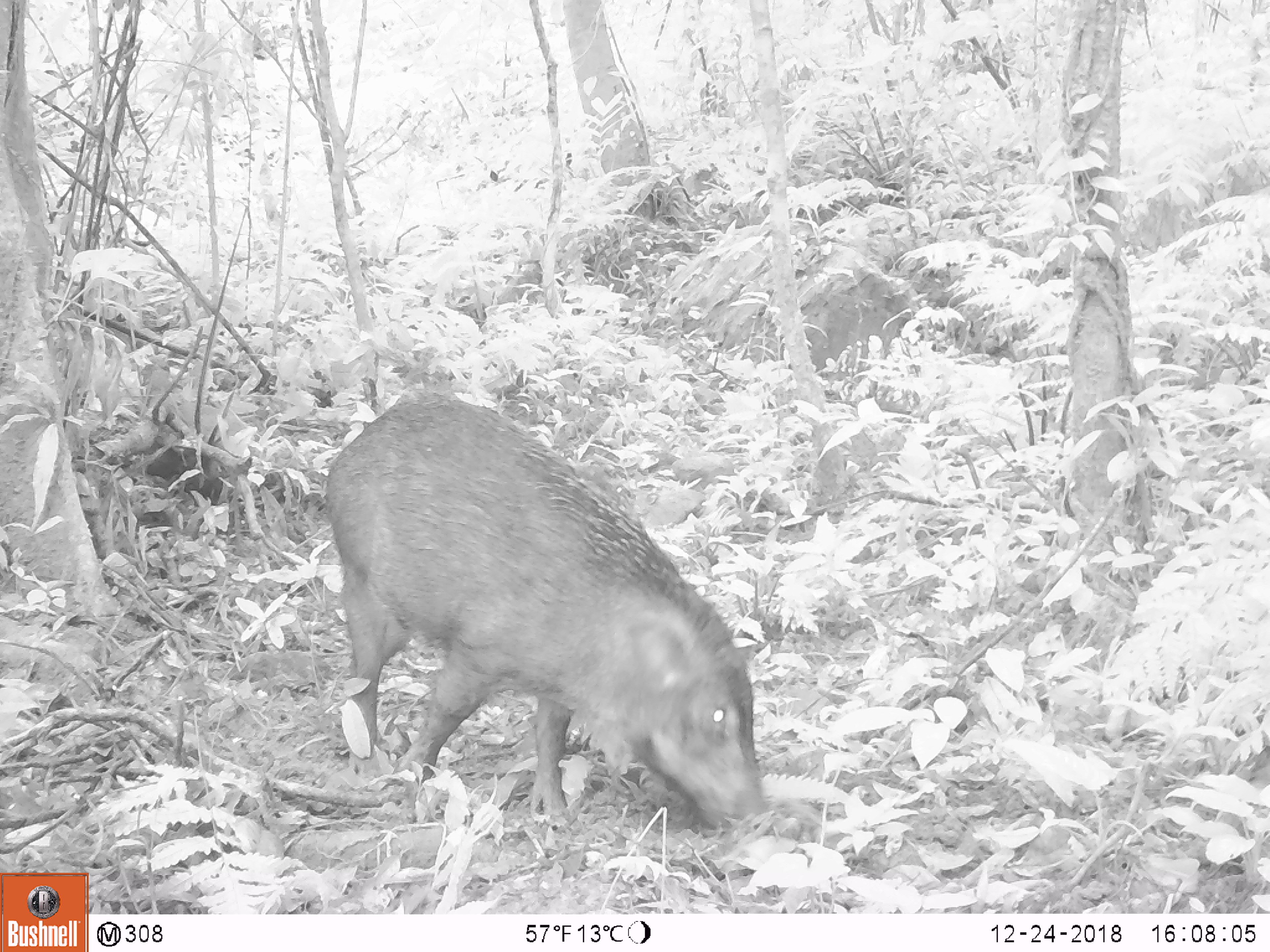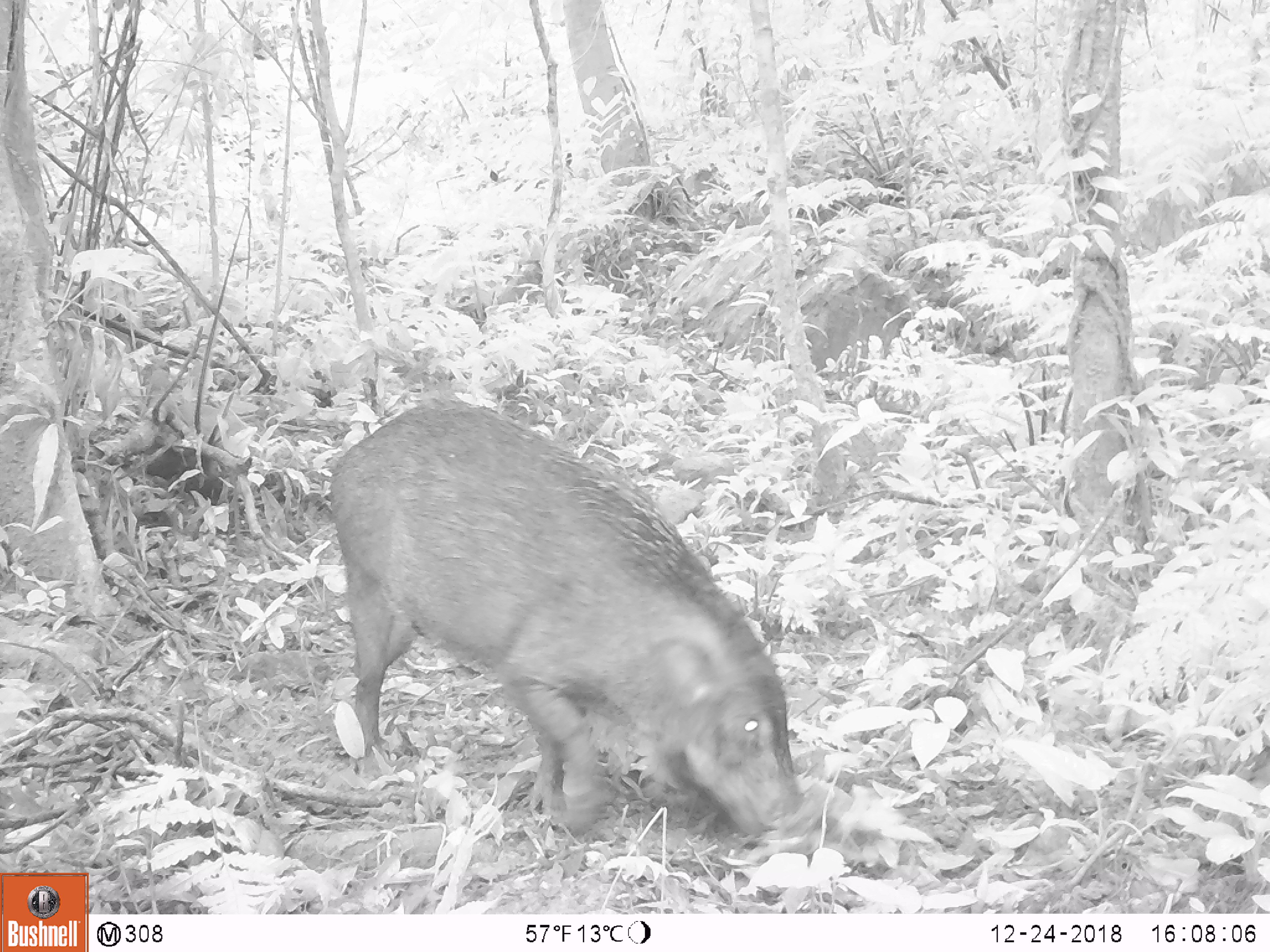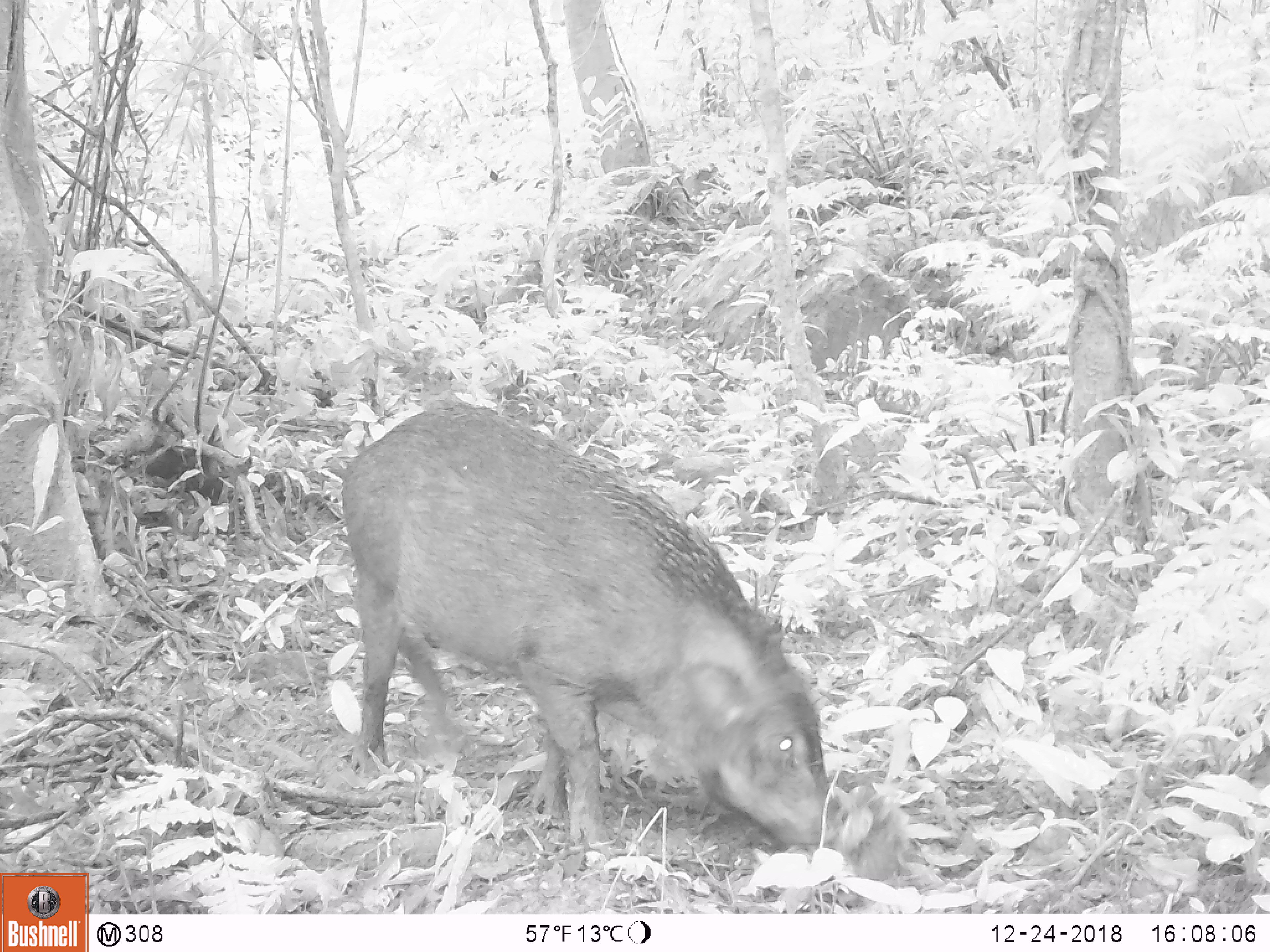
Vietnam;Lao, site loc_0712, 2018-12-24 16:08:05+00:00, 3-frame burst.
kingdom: Animalia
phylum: Chordata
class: Mammalia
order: Artiodactyla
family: Suidae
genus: Sus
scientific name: Sus scrofa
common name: eurasian wild pig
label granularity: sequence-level